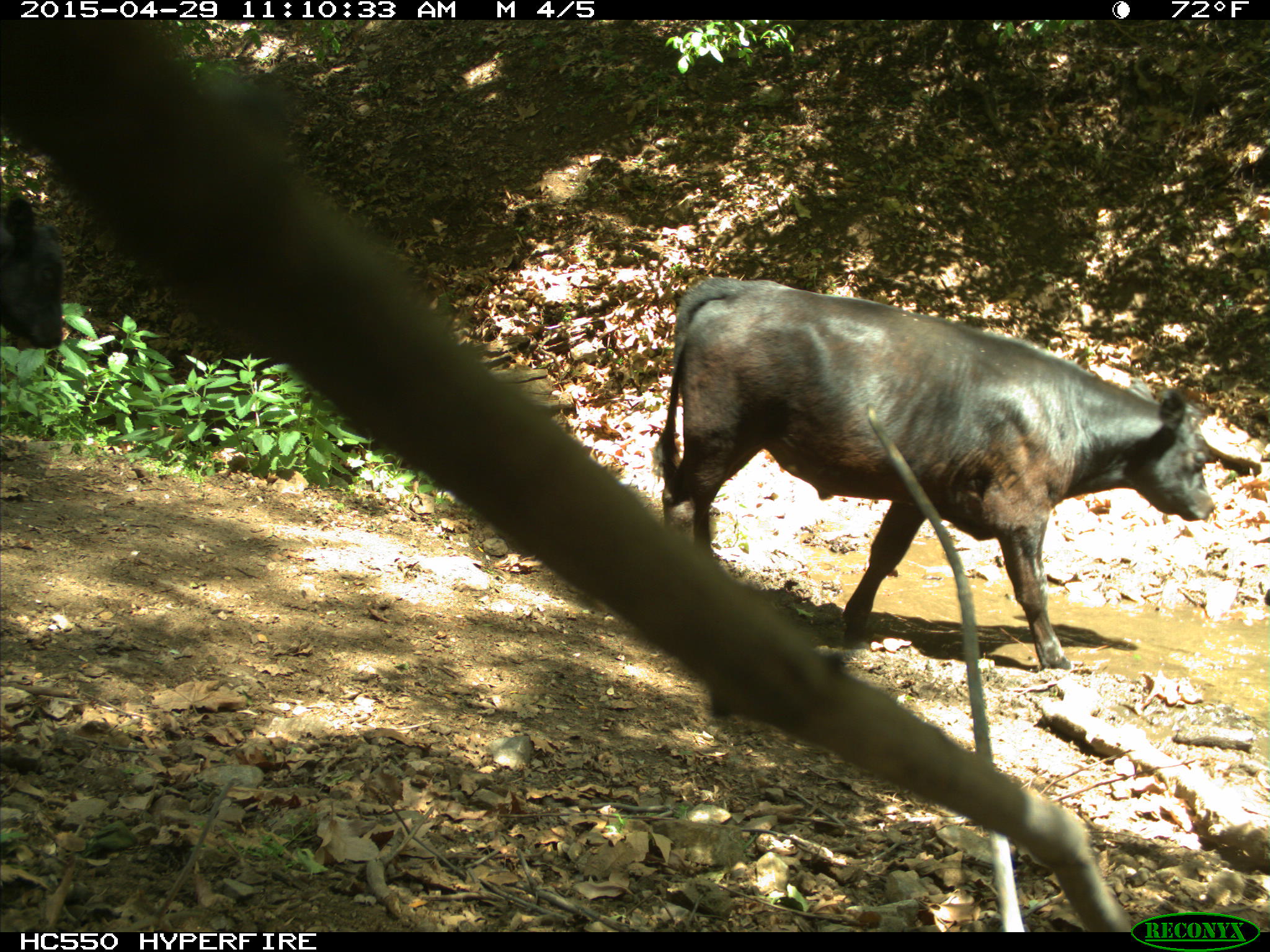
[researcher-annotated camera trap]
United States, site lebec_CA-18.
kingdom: Animalia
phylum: Chordata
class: Mammalia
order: Artiodactyla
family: Bovidae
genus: Bos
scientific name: Bos taurus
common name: domestic cow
Bos taurus (domestic cow).